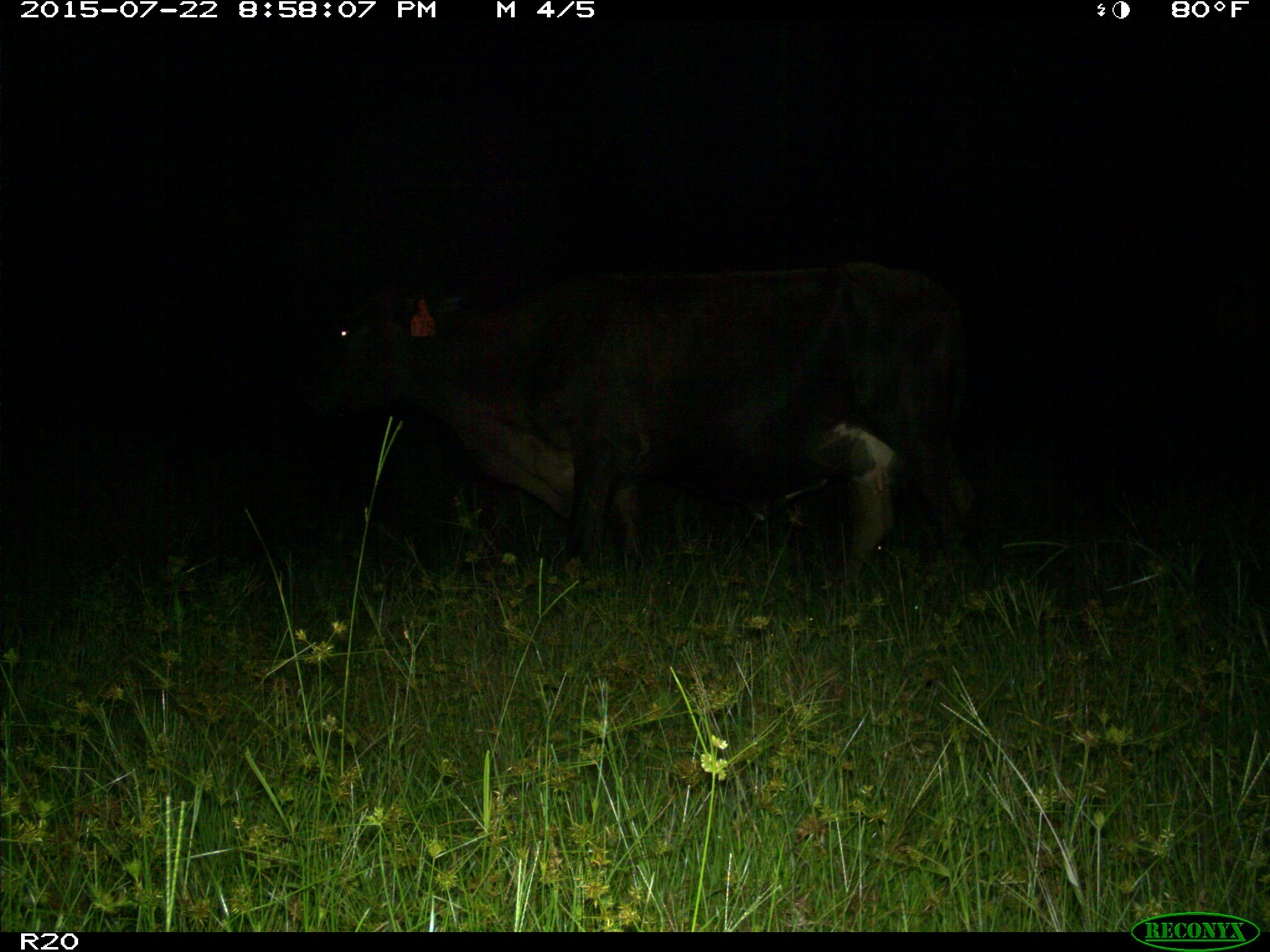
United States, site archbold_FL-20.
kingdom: Animalia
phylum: Chordata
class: Mammalia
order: Artiodactyla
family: Bovidae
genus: Bos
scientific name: Bos taurus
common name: domestic cow